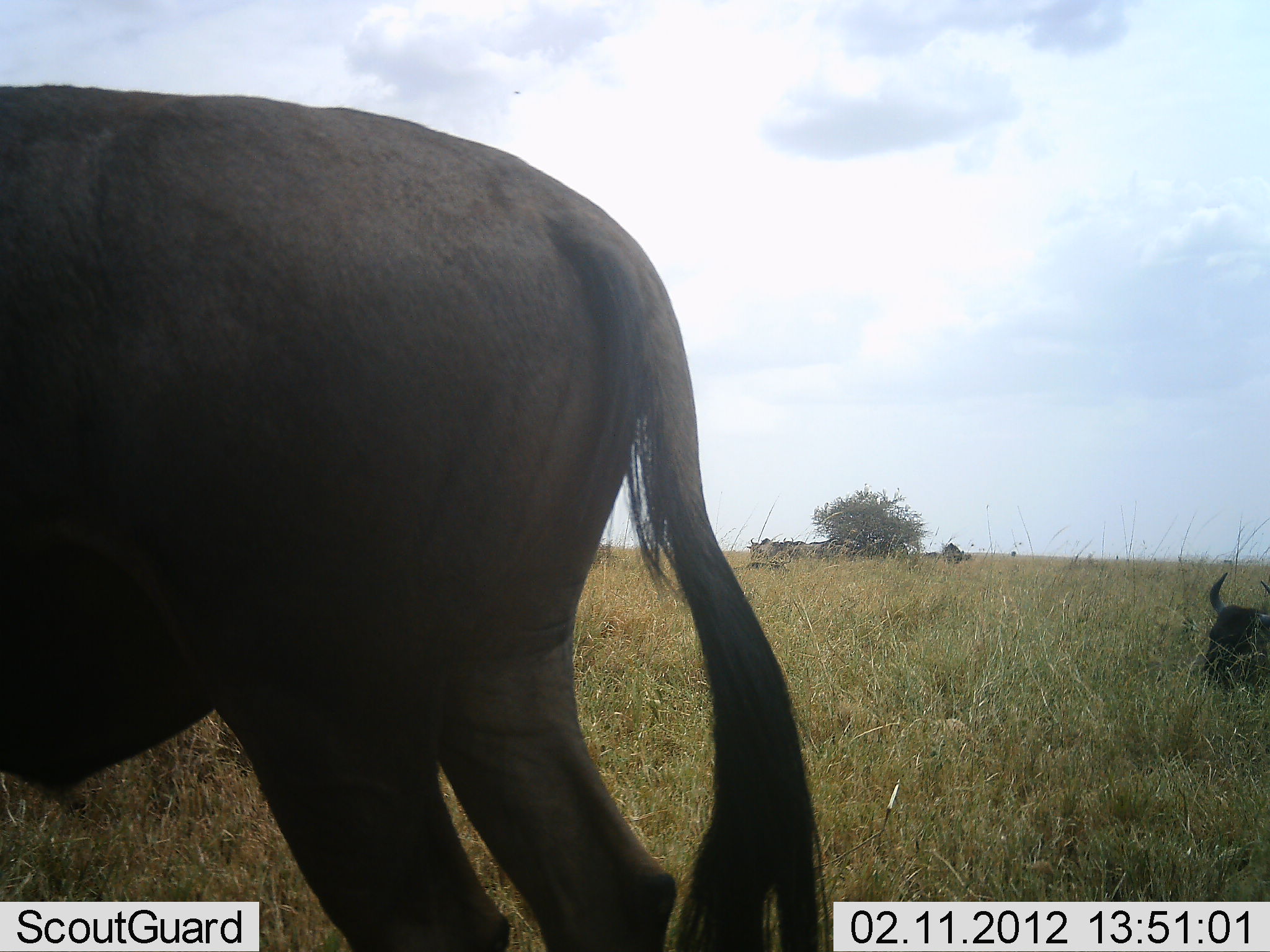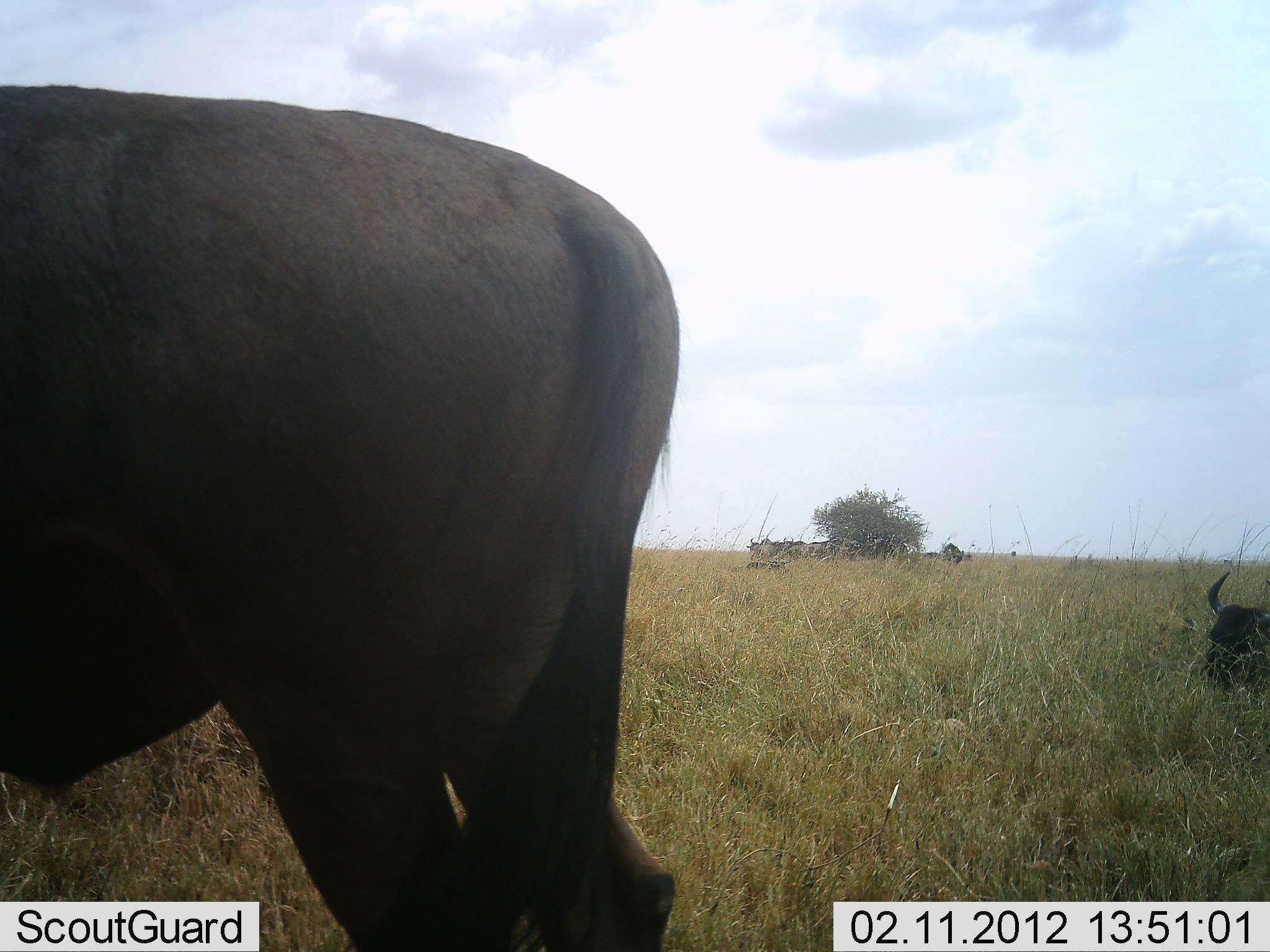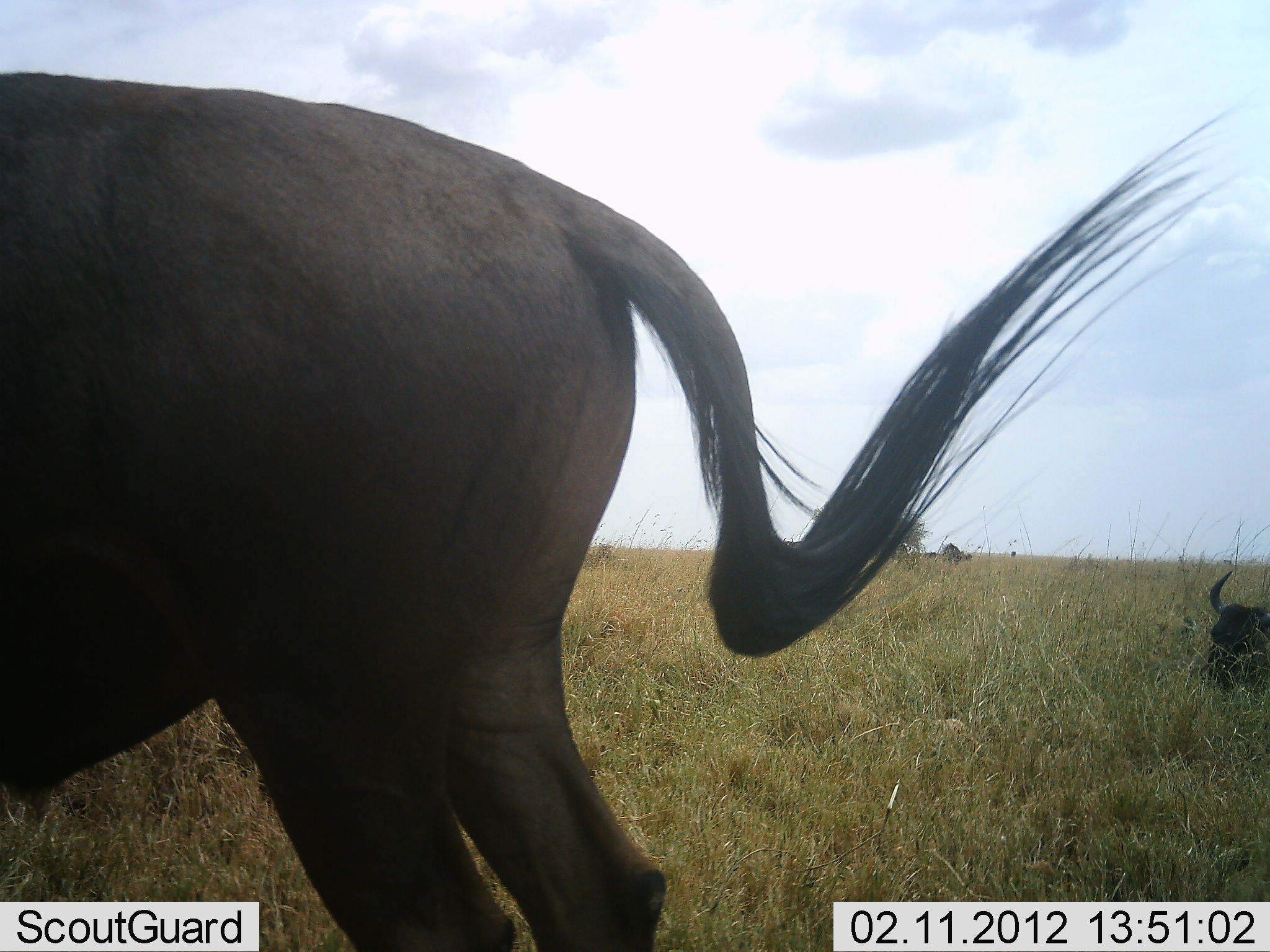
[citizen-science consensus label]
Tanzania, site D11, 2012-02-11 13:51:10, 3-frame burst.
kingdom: Animalia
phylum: Chordata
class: Mammalia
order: Artiodactyla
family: Bovidae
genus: Connochaetes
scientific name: Connochaetes taurinus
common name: blue wildebeest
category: wildebeest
Wildebeest (blue wildebeest) (Connochaetes taurinus), count 2. Behavior (volunteer vote fractions): standing 85%, resting 69%, moving 8%, interacting 0%. Young present (vote fraction): 0%. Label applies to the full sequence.